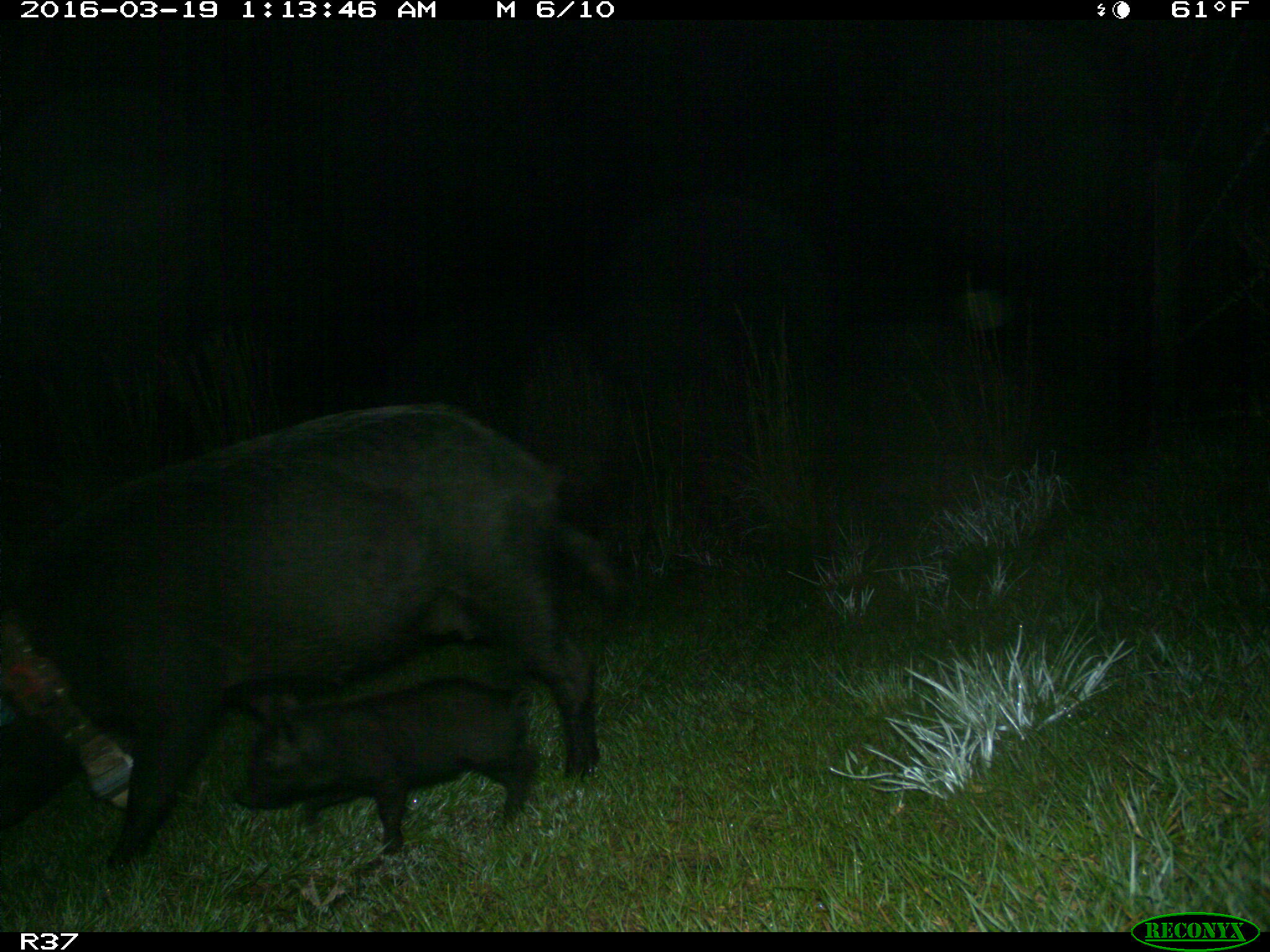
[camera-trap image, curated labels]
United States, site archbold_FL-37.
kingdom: Animalia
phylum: Chordata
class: Mammalia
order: Artiodactyla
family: Suidae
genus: Sus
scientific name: Sus scrofa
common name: wild boar